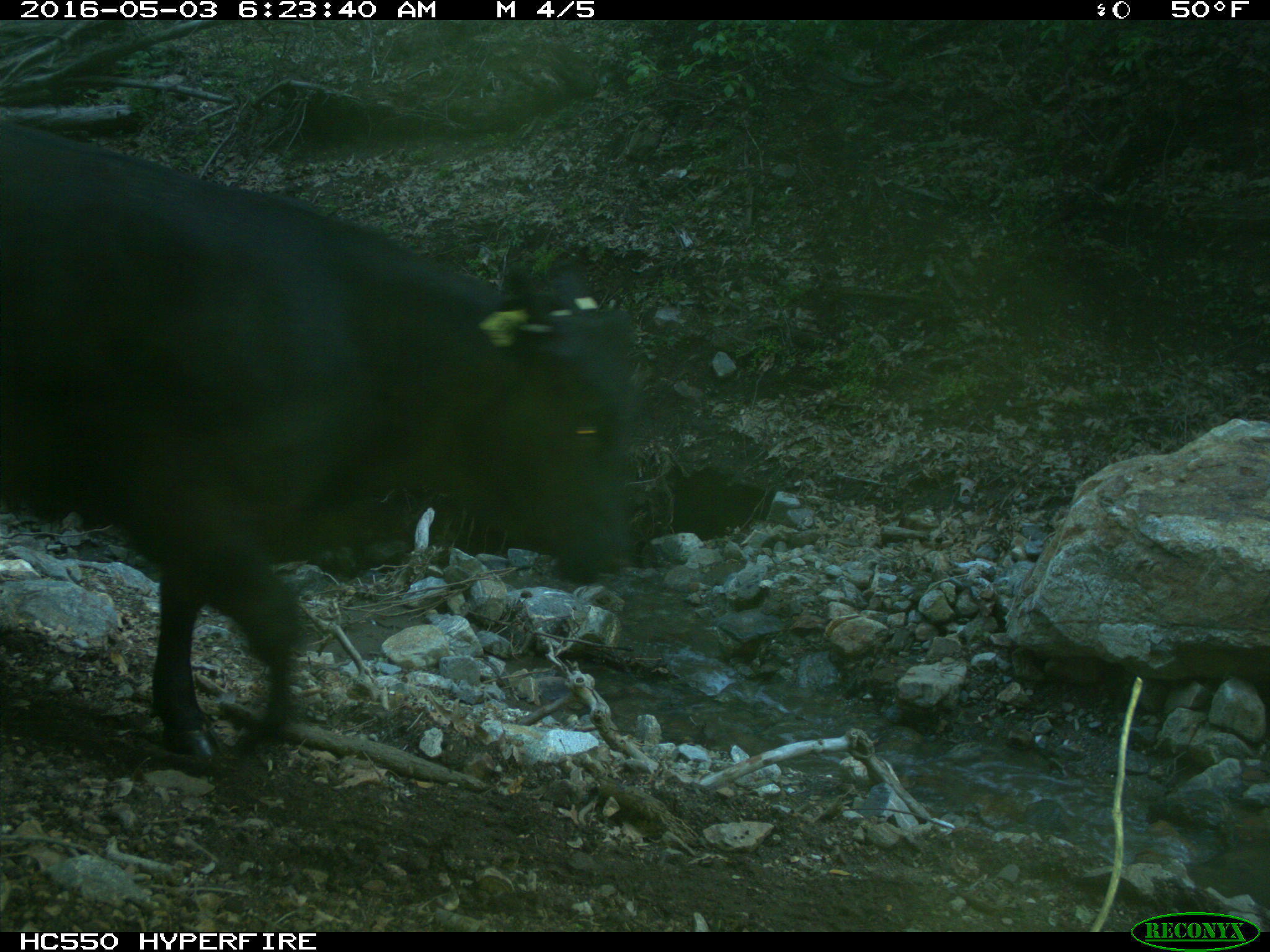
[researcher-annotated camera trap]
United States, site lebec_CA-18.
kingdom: Animalia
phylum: Chordata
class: Mammalia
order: Artiodactyla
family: Bovidae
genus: Bos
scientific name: Bos taurus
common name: domestic cow